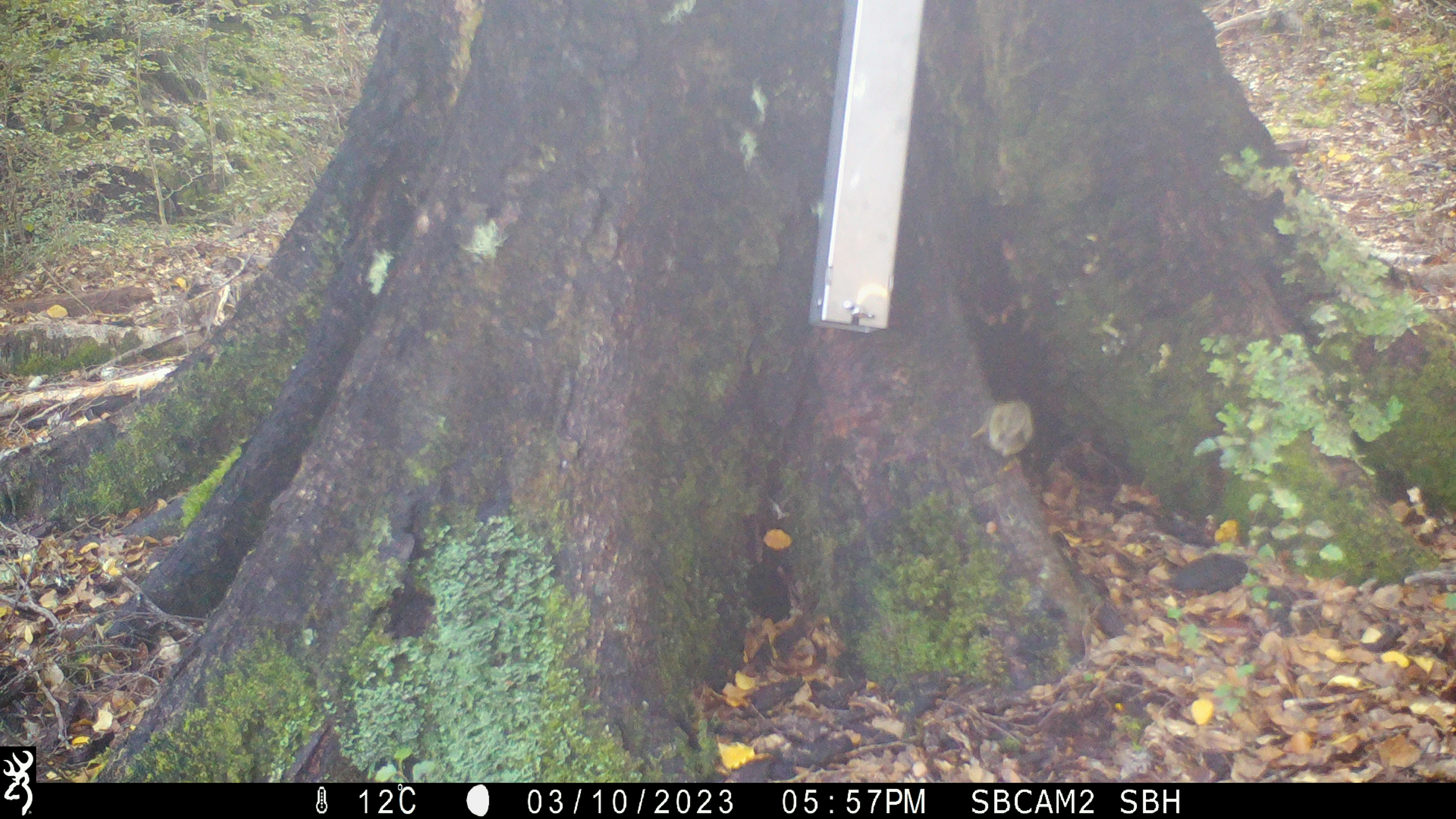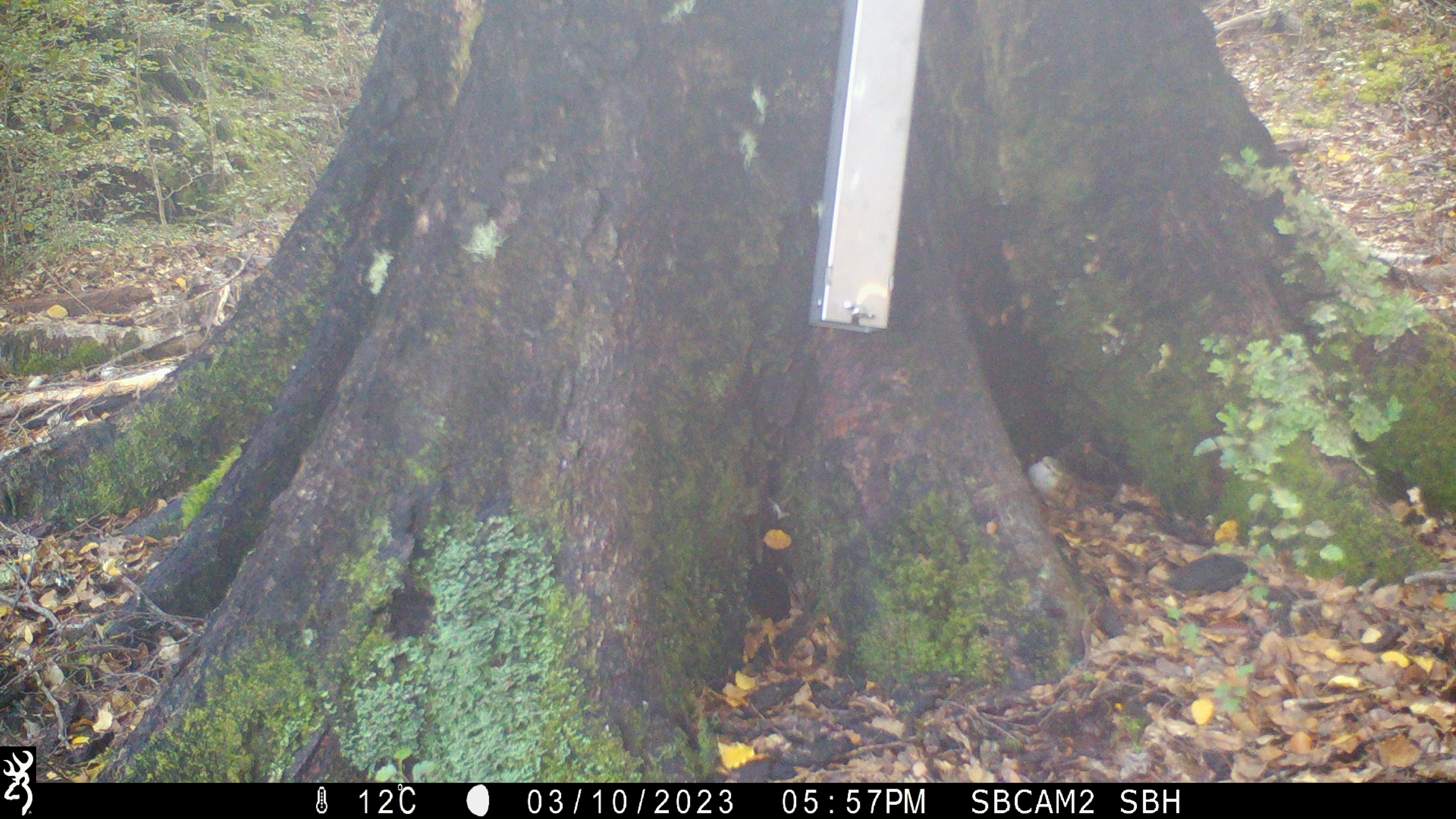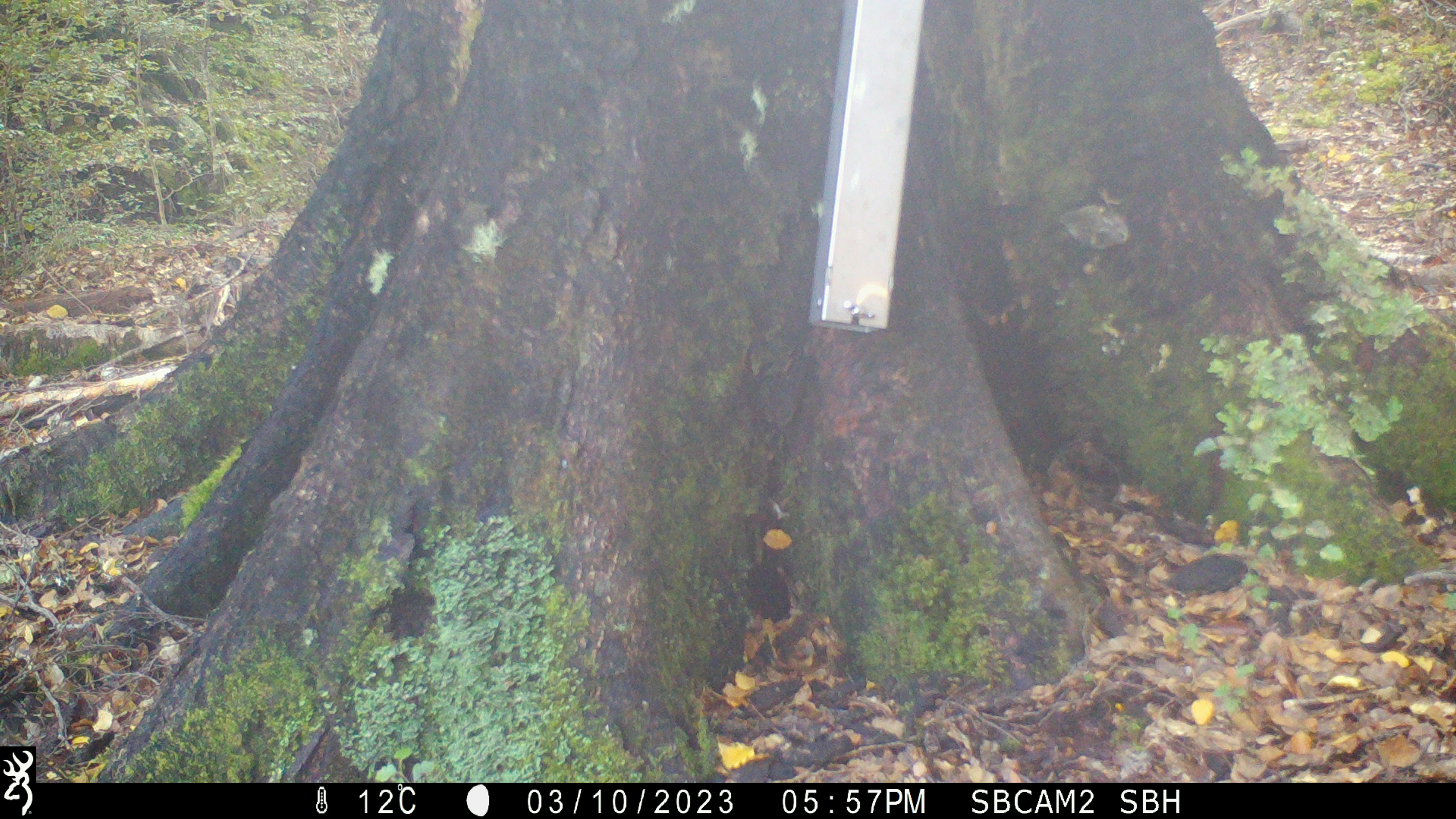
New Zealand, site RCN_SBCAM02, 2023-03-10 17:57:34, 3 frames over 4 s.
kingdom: Animalia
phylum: Chordata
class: Aves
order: Passeriformes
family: Acanthisittidae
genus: Acanthisitta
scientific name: Acanthisitta chloris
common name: rifleman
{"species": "rifleman (Acanthisitta chloris)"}